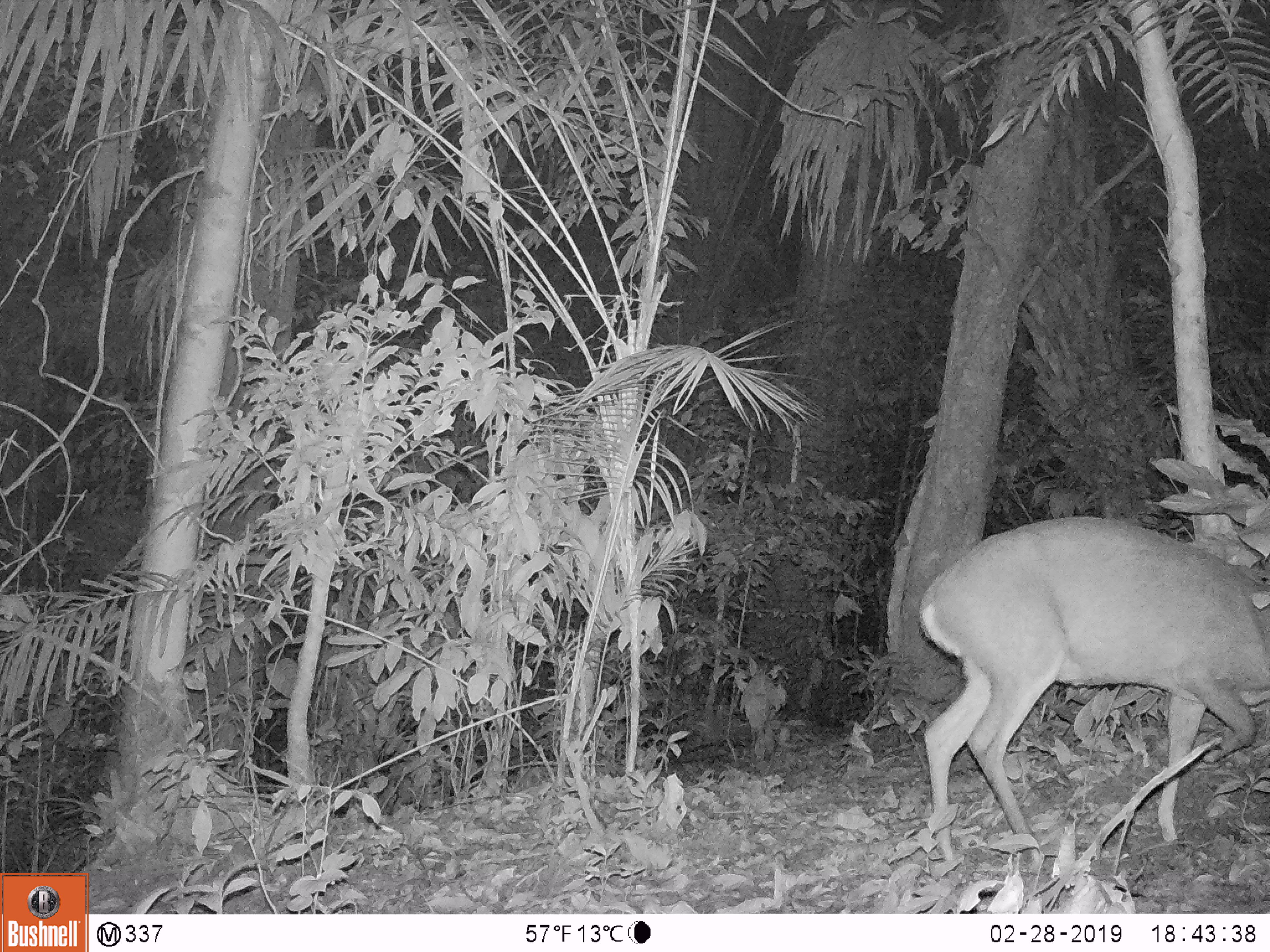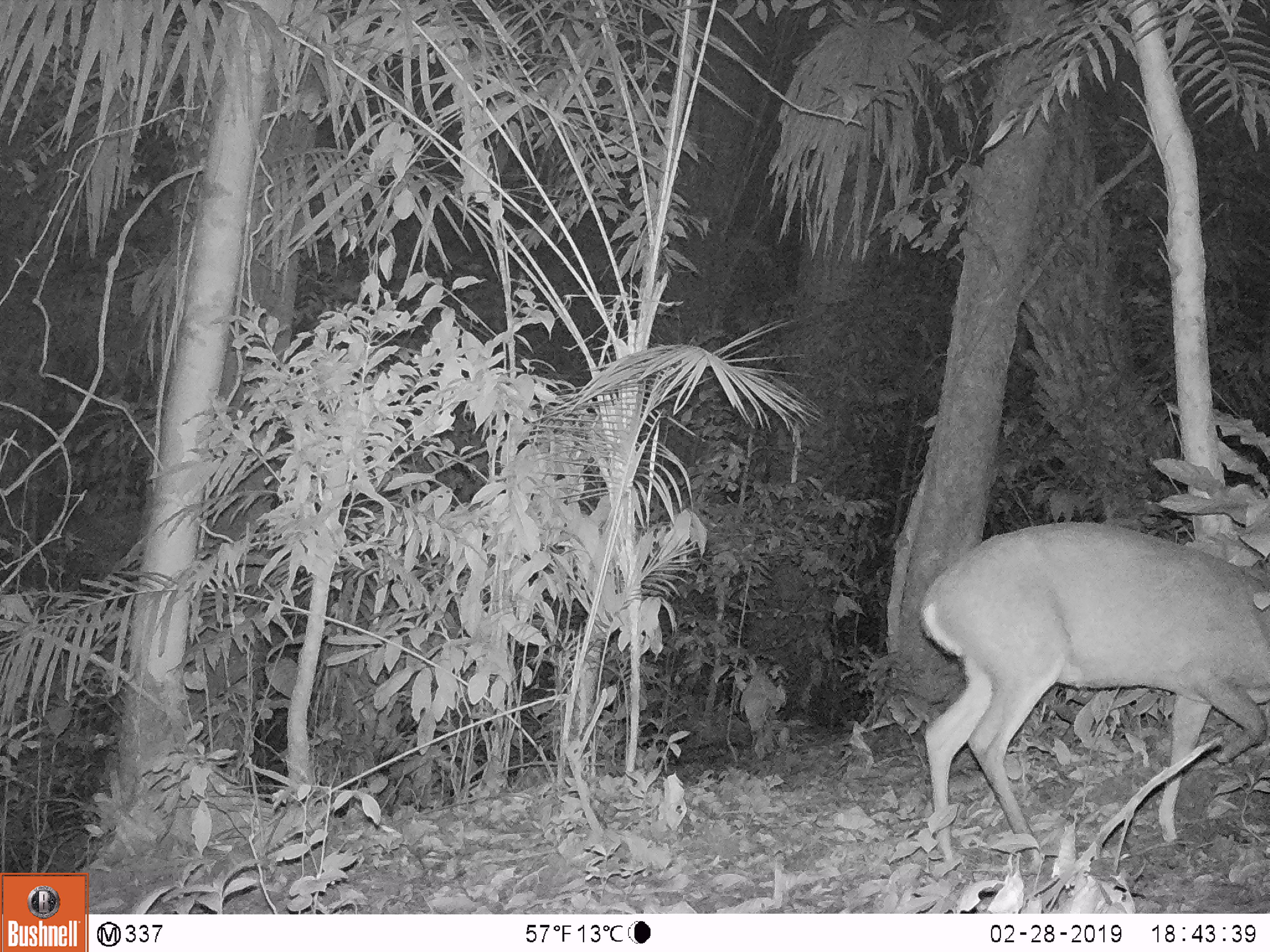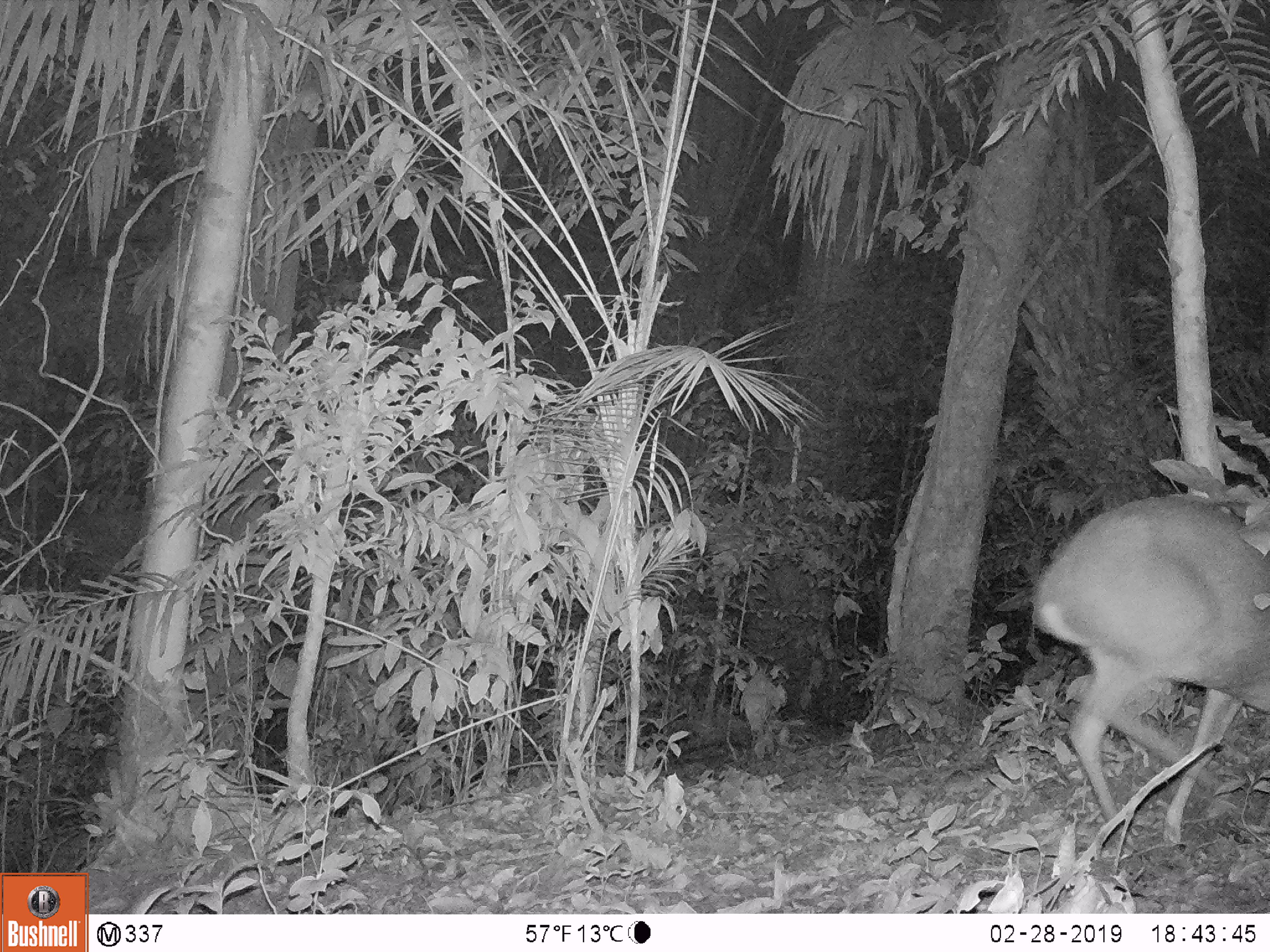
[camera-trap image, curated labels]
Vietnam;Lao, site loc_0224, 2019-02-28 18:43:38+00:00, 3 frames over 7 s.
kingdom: Animalia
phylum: Chordata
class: Mammalia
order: Artiodactyla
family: Cervidae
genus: Muntiacus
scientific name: Muntiacus vuquangensis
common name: large-antlered muntjac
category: large antlered muntjac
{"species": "large antlered muntjac (large-antlered muntjac) (Muntiacus vuquangensis)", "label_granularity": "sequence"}